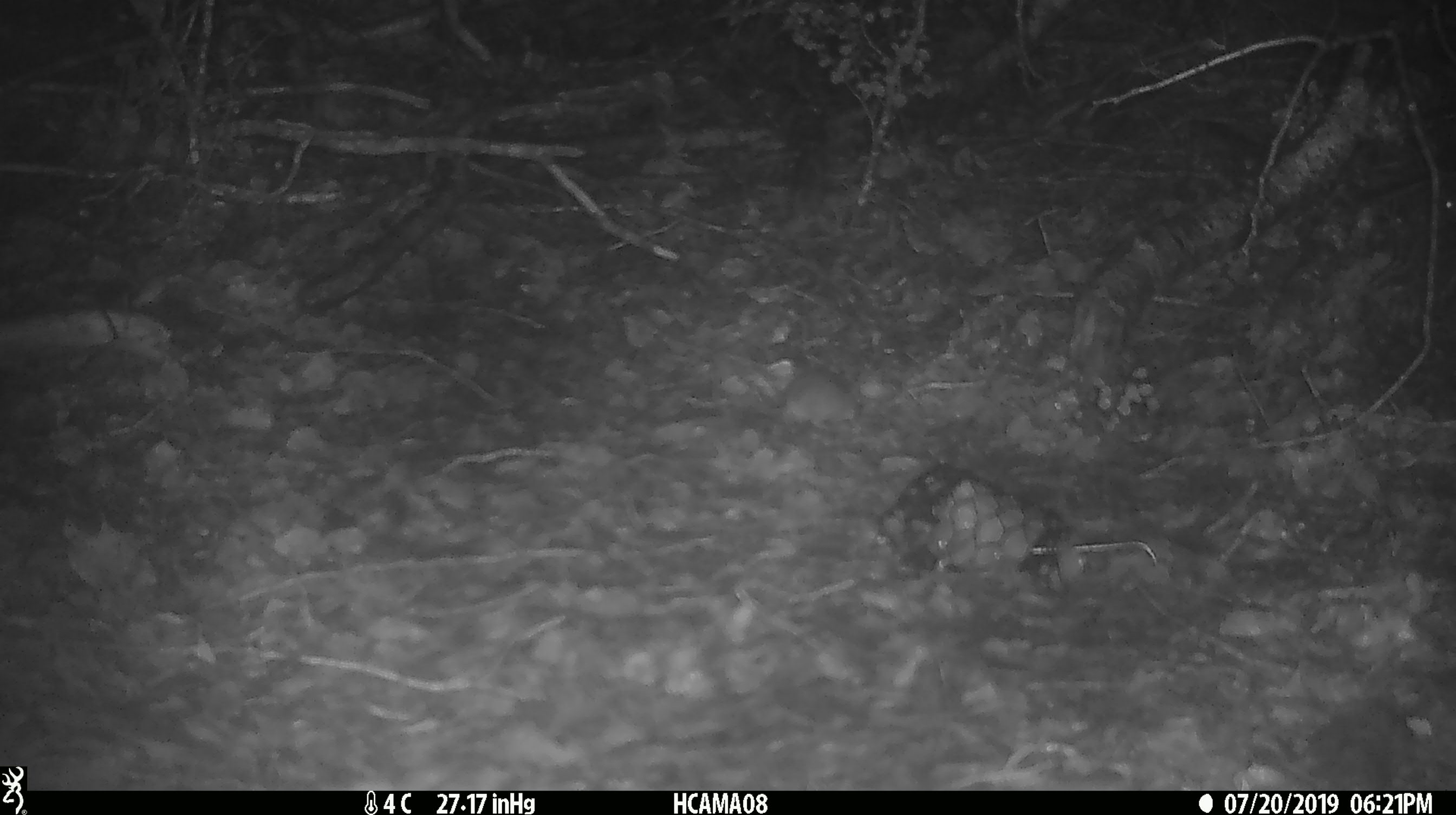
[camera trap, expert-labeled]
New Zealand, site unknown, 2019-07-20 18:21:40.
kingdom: Animalia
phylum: Chordata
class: Mammalia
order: Rodentia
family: Muridae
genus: Mus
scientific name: Mus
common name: mouse